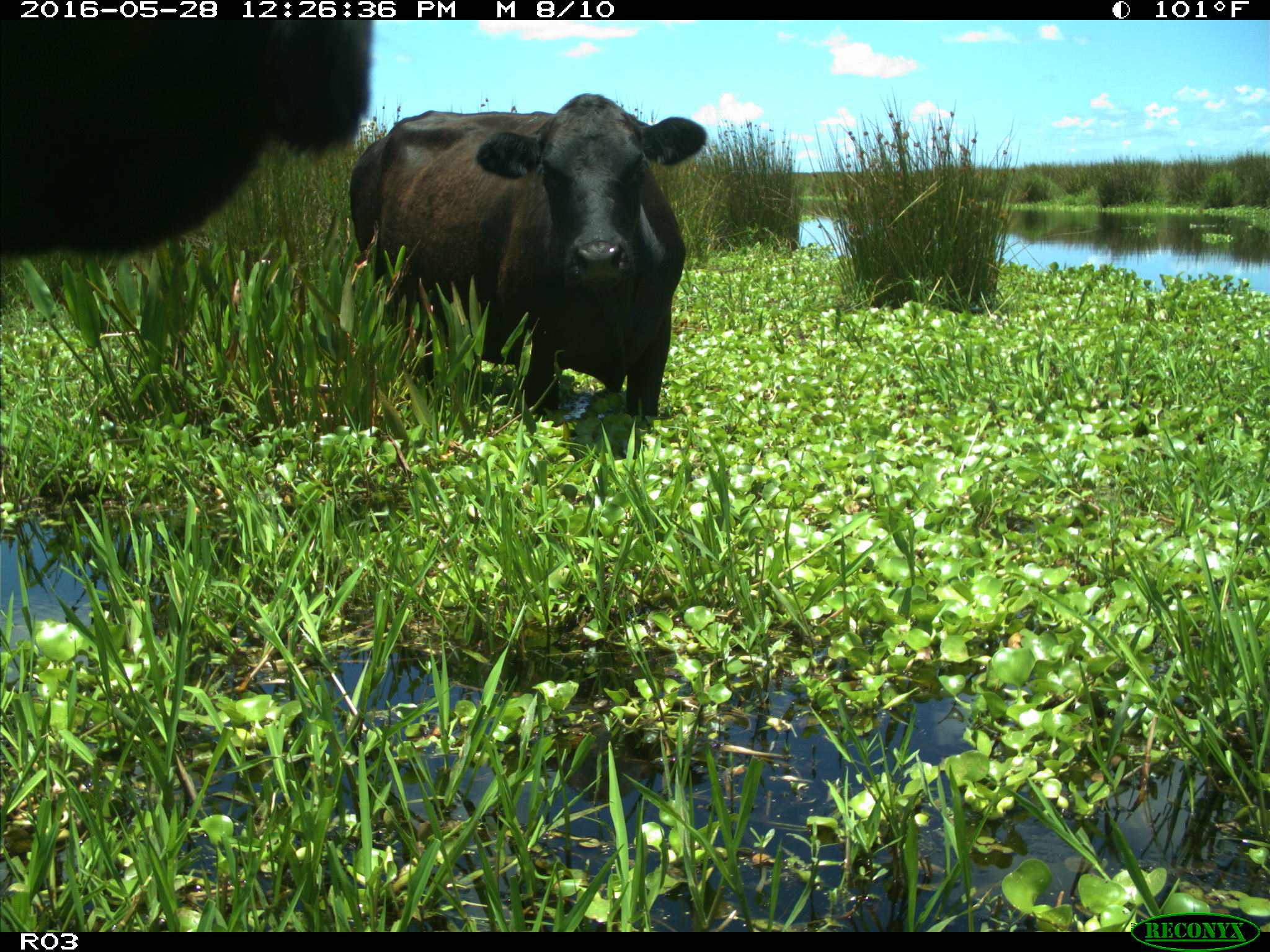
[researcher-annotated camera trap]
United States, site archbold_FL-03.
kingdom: Animalia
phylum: Chordata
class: Mammalia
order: Artiodactyla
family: Bovidae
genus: Bos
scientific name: Bos taurus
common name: domestic cow